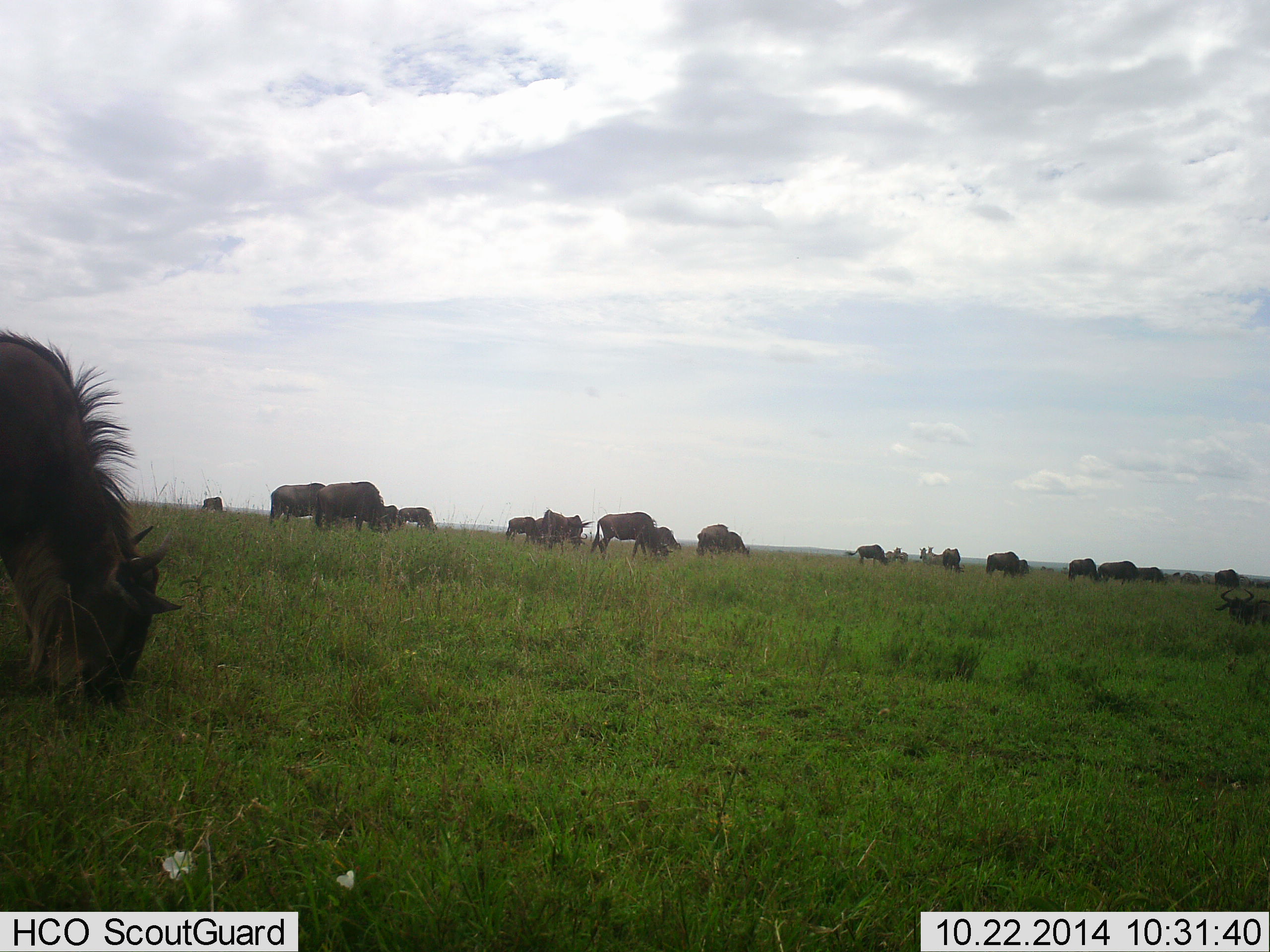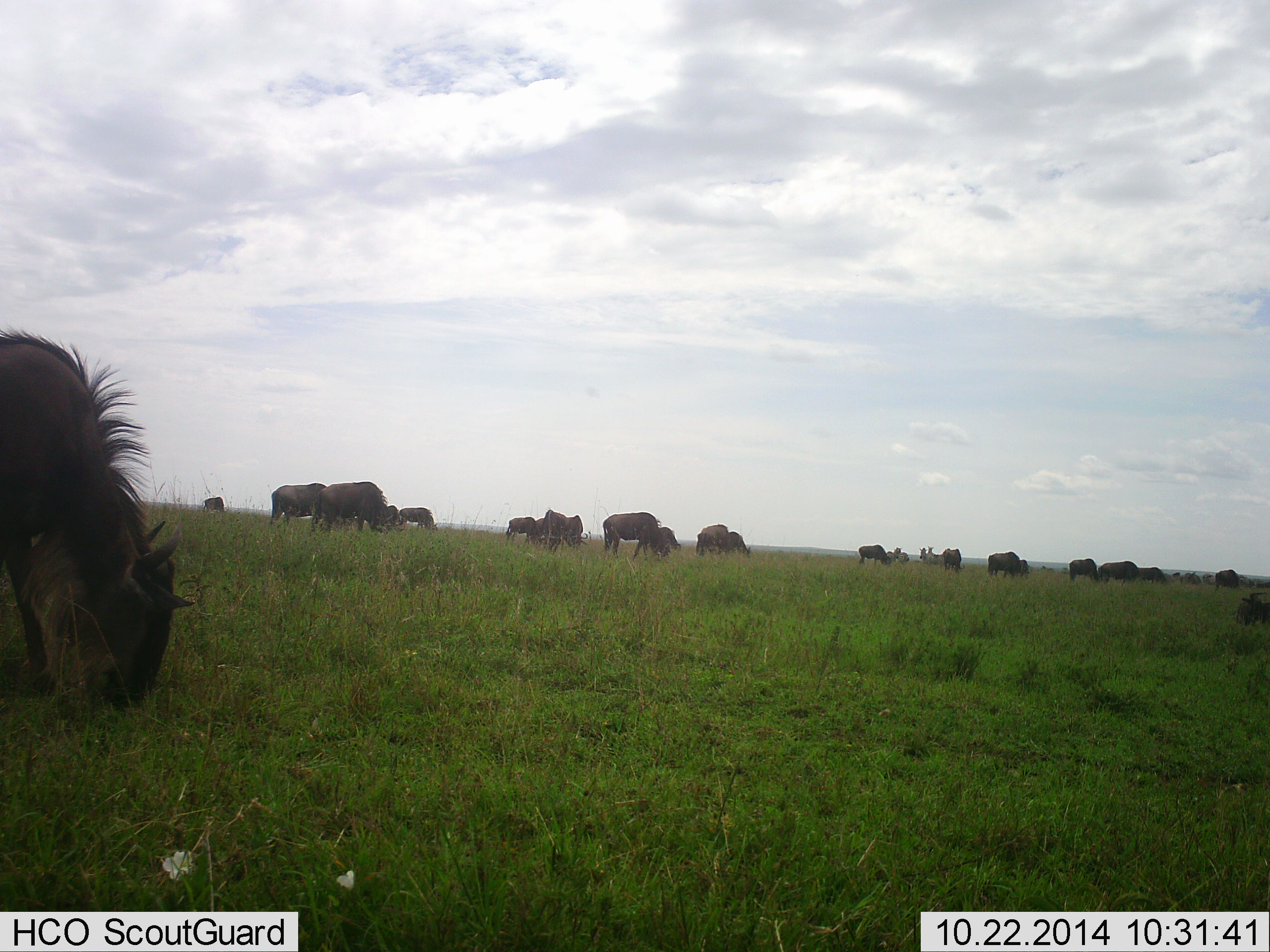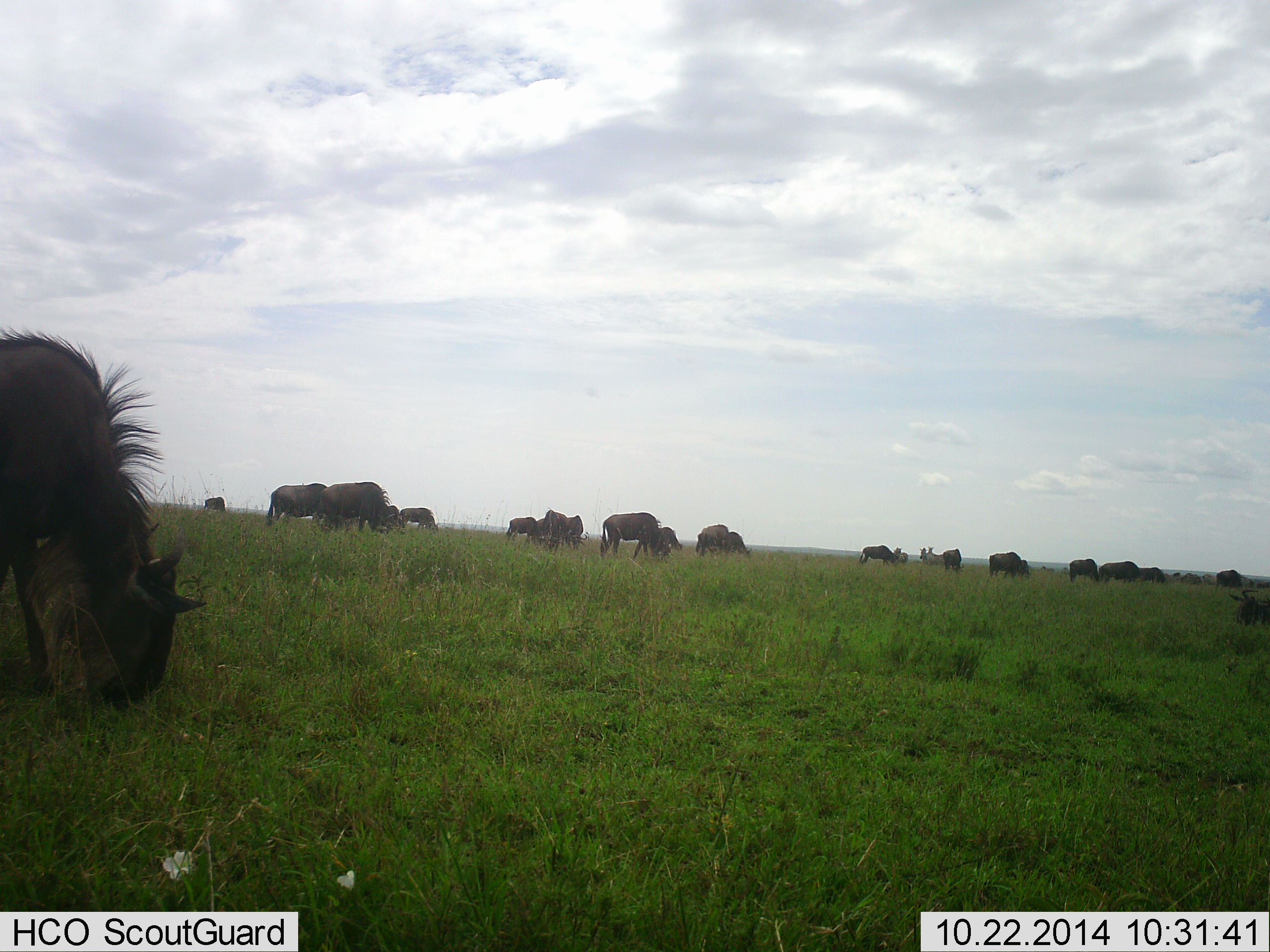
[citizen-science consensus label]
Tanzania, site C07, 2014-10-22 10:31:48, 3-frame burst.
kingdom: Animalia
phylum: Chordata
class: Mammalia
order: Artiodactyla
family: Bovidae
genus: Connochaetes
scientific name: Connochaetes taurinus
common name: blue wildebeest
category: wildebeest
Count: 11-50.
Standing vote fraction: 36%.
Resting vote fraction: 18%.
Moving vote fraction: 45%.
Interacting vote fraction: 18%.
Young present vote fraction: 0%.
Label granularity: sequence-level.